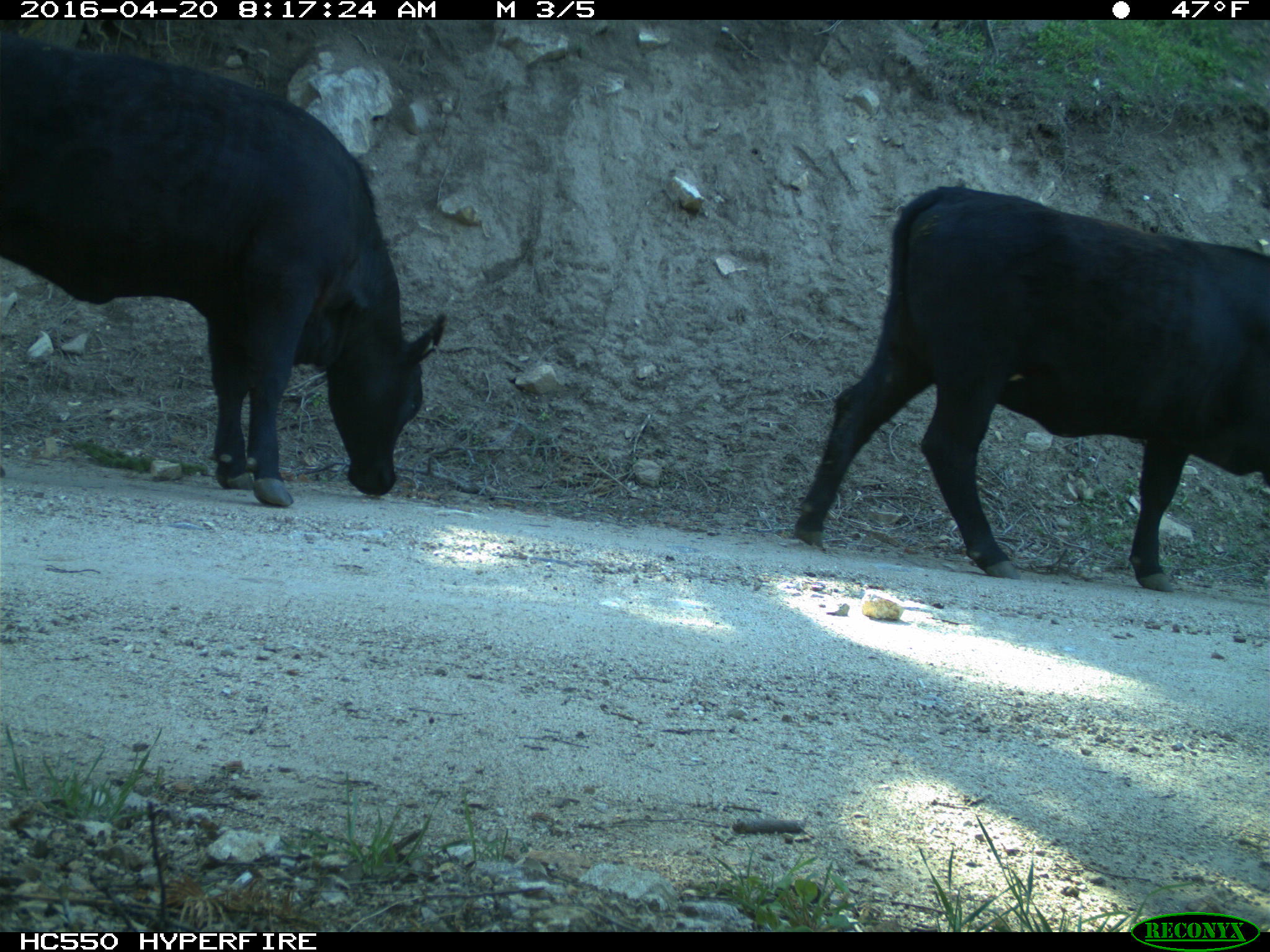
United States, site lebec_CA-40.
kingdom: Animalia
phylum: Chordata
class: Mammalia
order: Artiodactyla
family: Bovidae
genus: Bos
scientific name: Bos taurus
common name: domestic cow